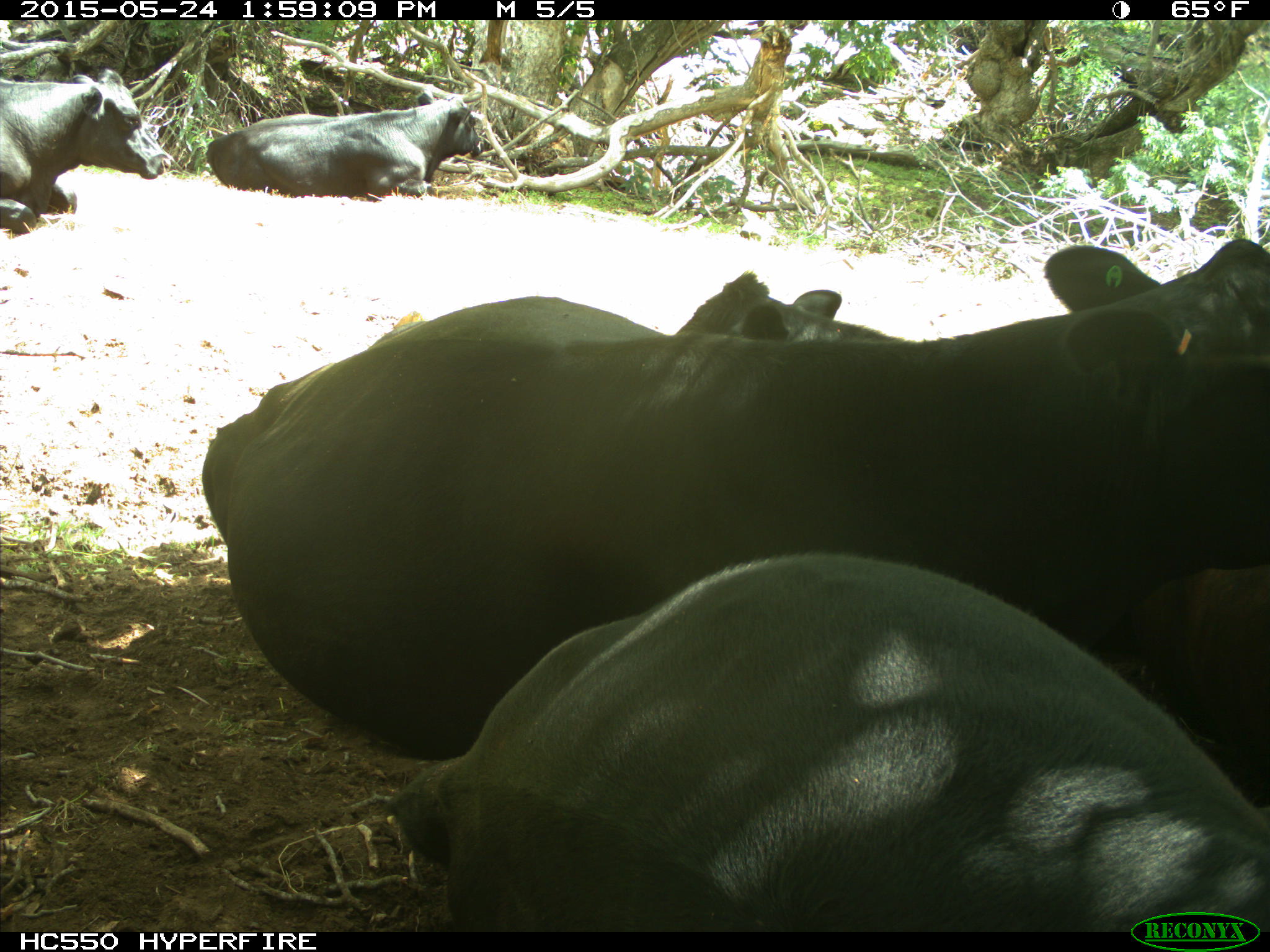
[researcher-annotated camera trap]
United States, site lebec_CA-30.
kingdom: Animalia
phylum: Chordata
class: Mammalia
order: Artiodactyla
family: Bovidae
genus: Bos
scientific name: Bos taurus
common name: domestic cow